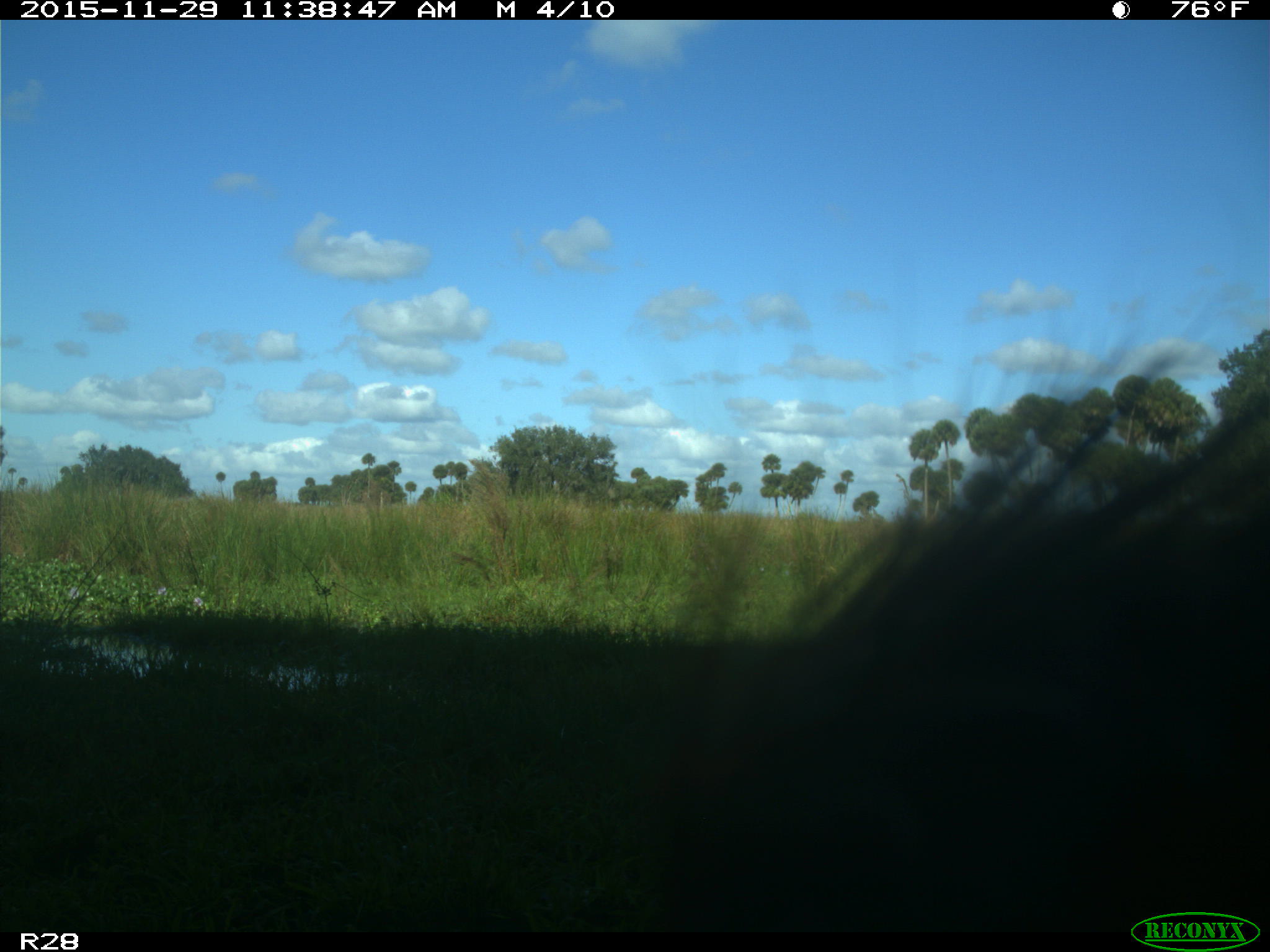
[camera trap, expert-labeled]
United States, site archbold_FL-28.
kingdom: Animalia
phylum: Chordata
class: Mammalia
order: Artiodactyla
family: Bovidae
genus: Bos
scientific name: Bos taurus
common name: domestic cow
Bos taurus (domestic cow).